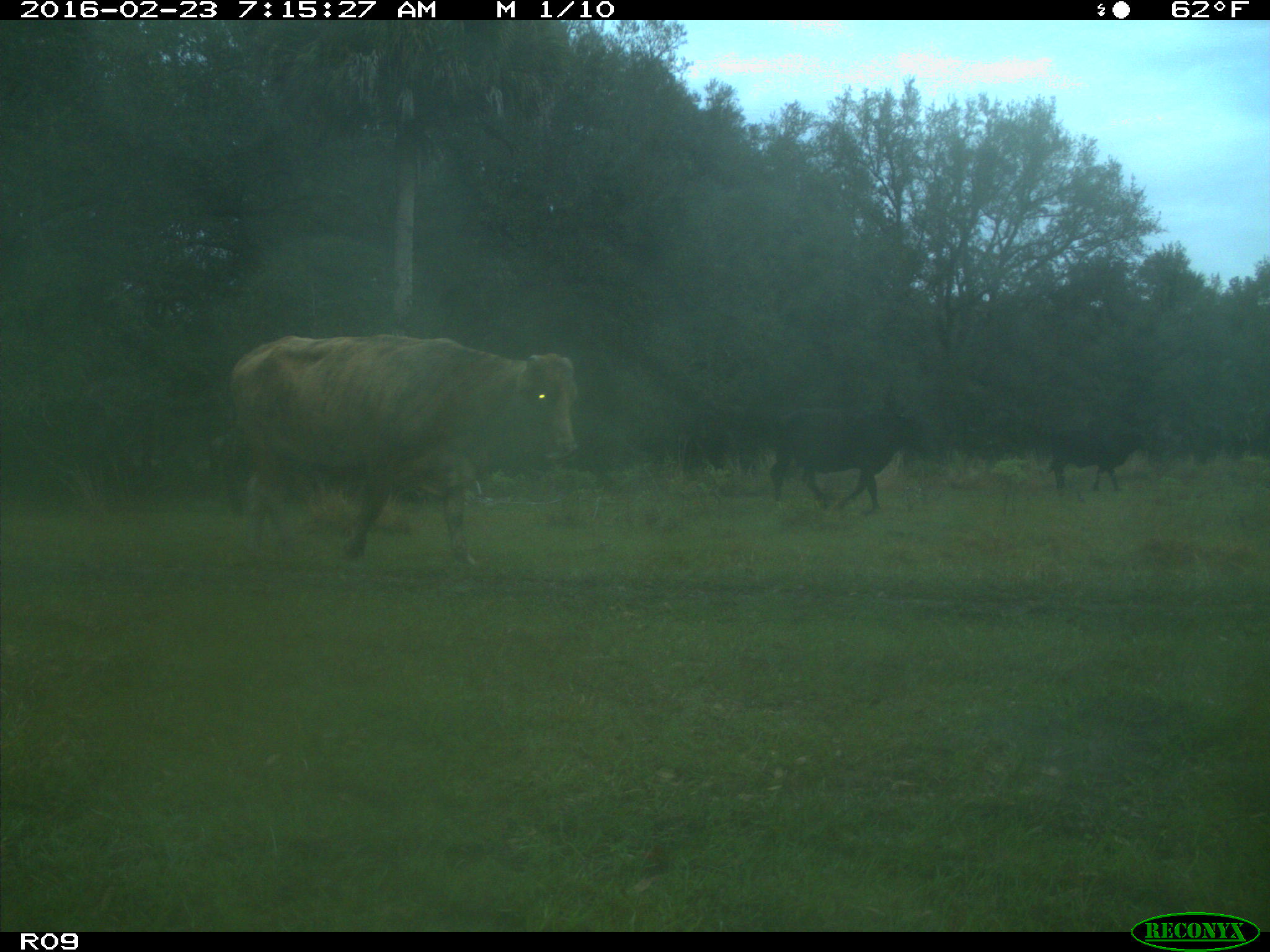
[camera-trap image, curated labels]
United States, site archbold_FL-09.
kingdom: Animalia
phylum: Chordata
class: Mammalia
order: Artiodactyla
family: Bovidae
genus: Bos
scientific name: Bos taurus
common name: domestic cow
Bos taurus (domestic cow).